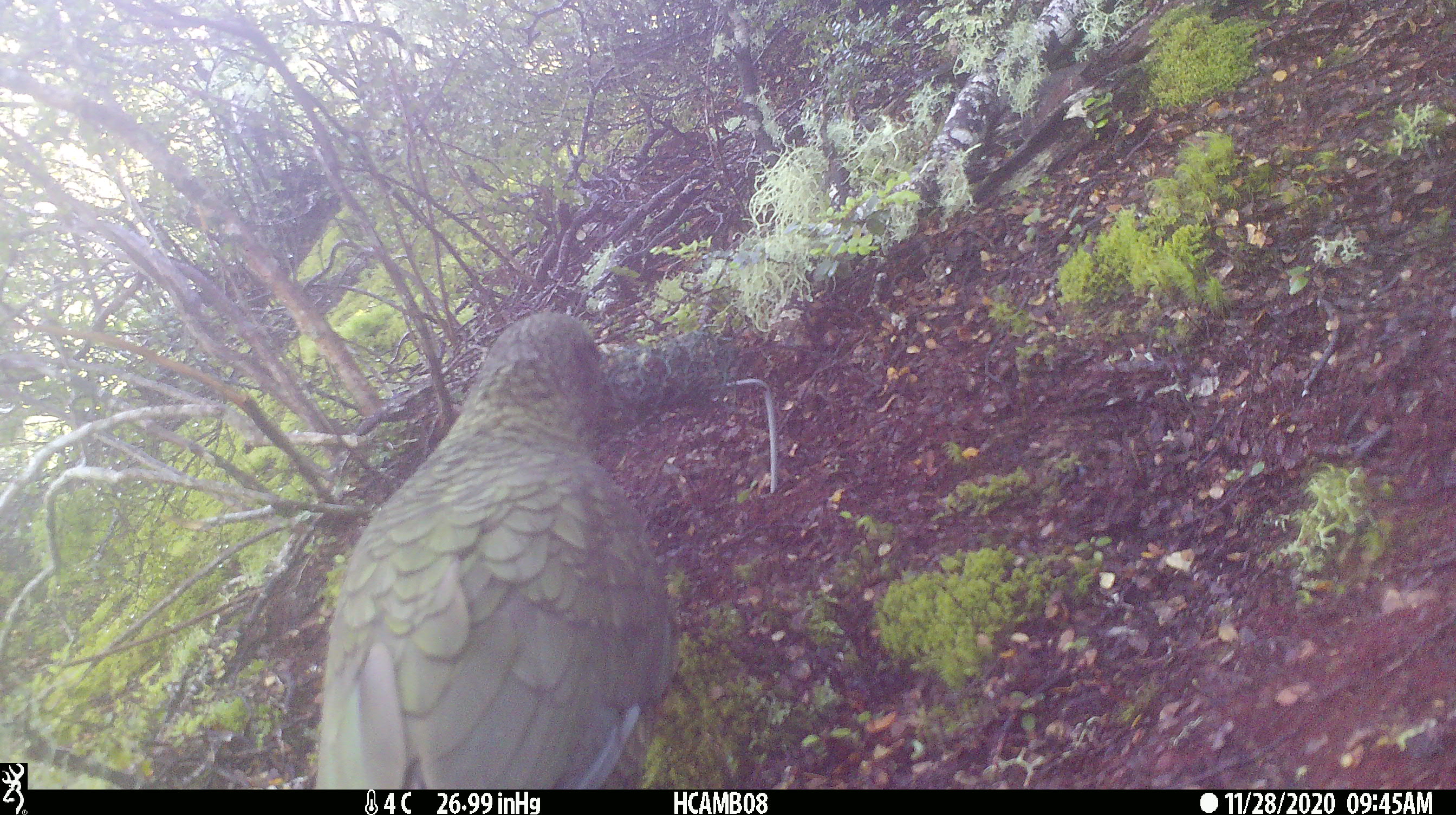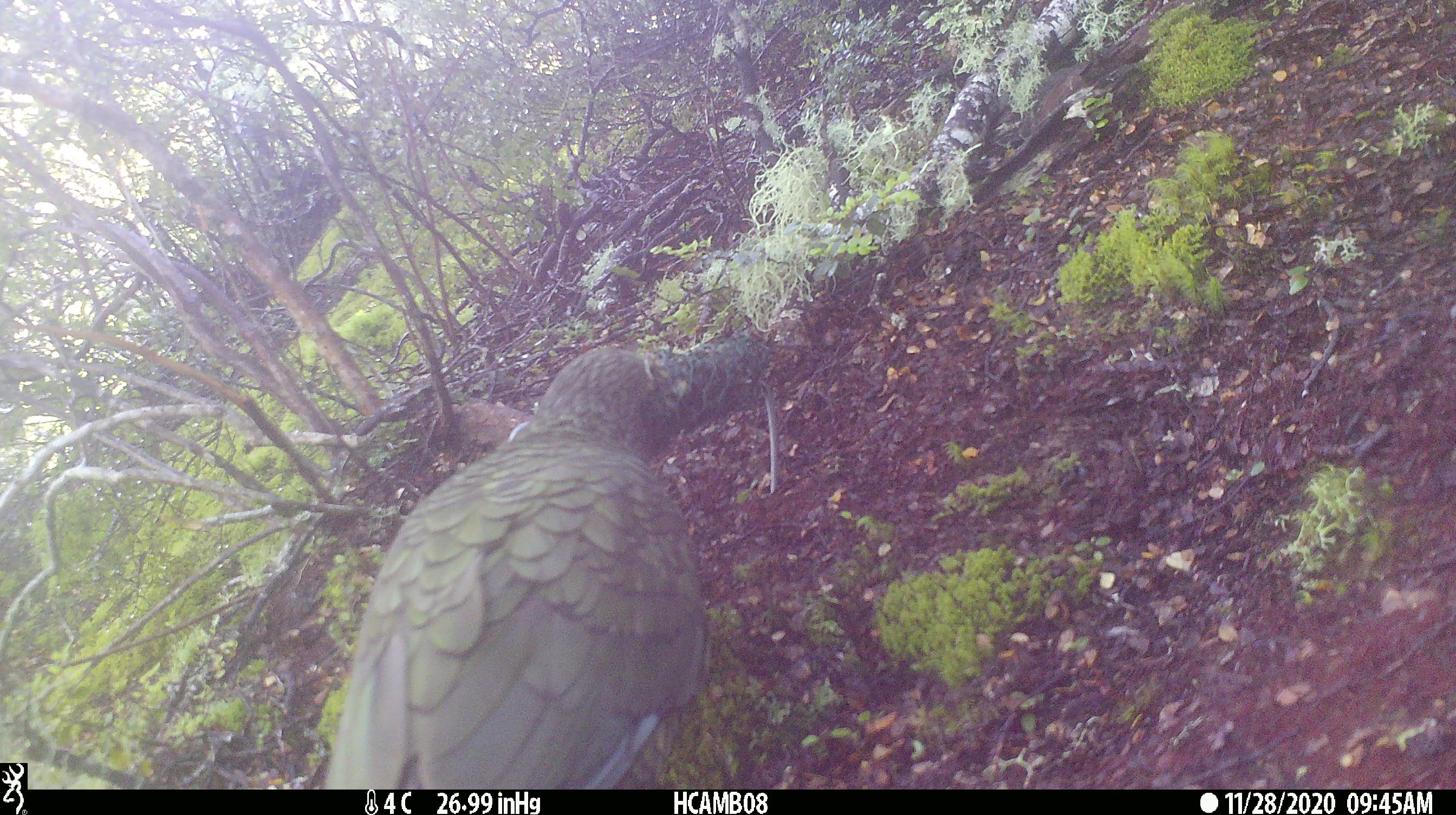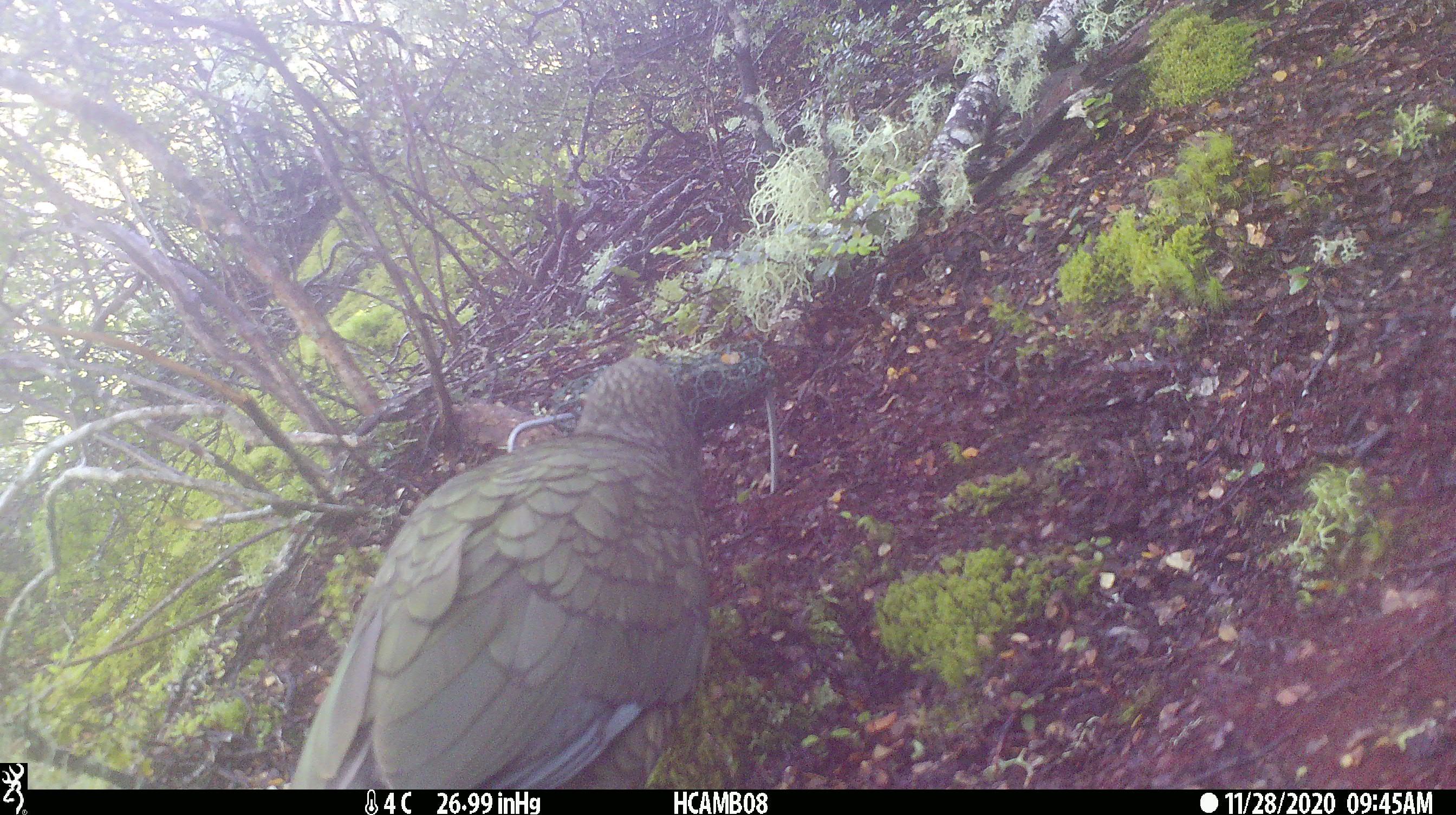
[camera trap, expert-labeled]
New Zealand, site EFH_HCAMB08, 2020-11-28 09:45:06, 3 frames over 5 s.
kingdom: Animalia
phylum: Chordata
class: Aves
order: Psittaciformes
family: Strigopidae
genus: Nestor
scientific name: Nestor notabilis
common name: kea